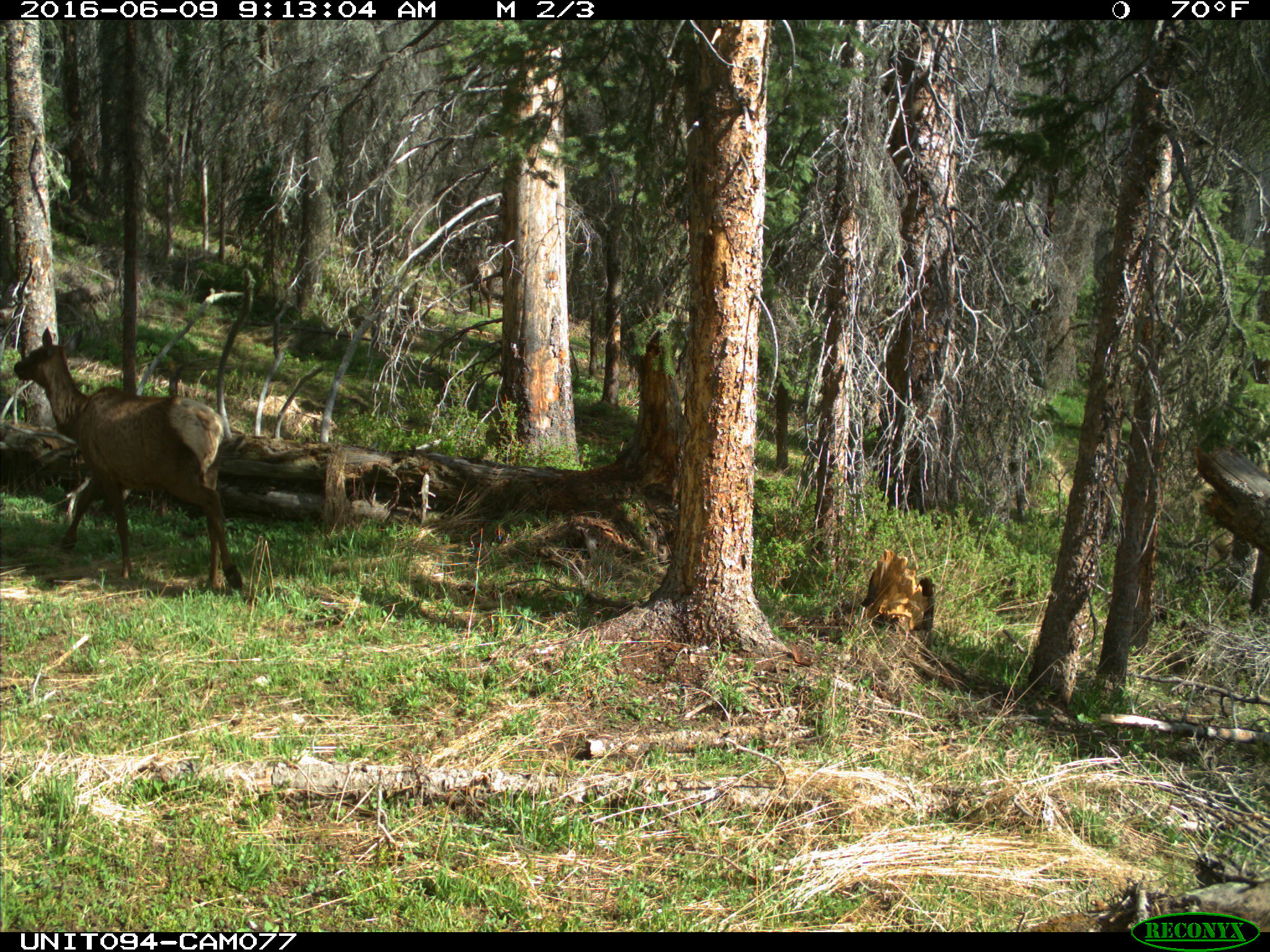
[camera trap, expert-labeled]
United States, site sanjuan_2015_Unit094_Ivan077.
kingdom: Animalia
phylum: Chordata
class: Mammalia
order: Artiodactyla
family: Cervidae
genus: Cervus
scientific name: Cervus elaphus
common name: red deer